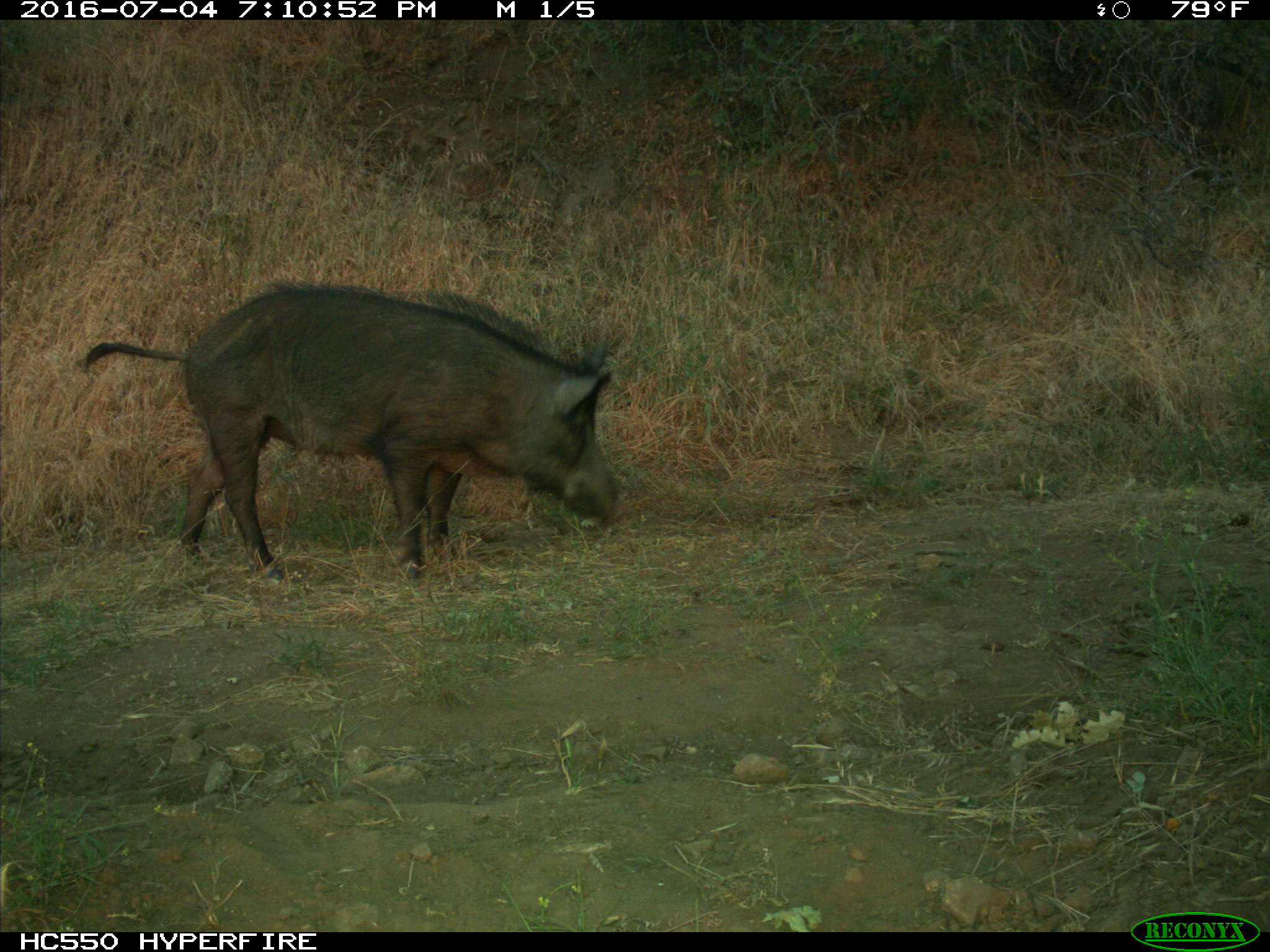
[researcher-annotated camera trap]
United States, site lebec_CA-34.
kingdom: Animalia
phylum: Chordata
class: Mammalia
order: Artiodactyla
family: Suidae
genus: Sus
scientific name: Sus scrofa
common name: wild boar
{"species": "Sus scrofa (wild boar)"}